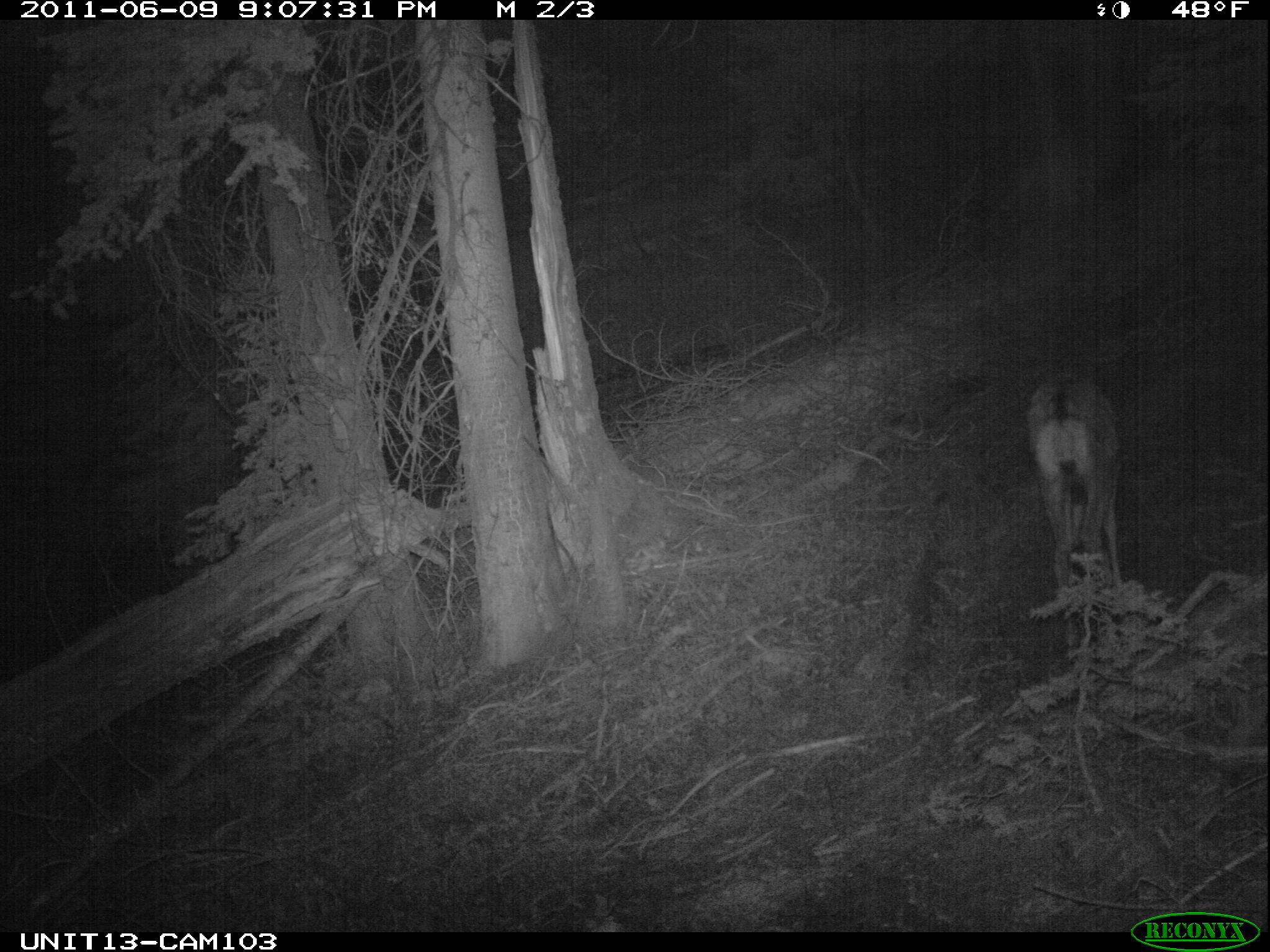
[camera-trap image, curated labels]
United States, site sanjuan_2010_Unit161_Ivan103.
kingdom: Animalia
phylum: Chordata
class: Mammalia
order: Artiodactyla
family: Cervidae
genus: Odocoileus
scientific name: Odocoileus hemionus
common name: mule deer